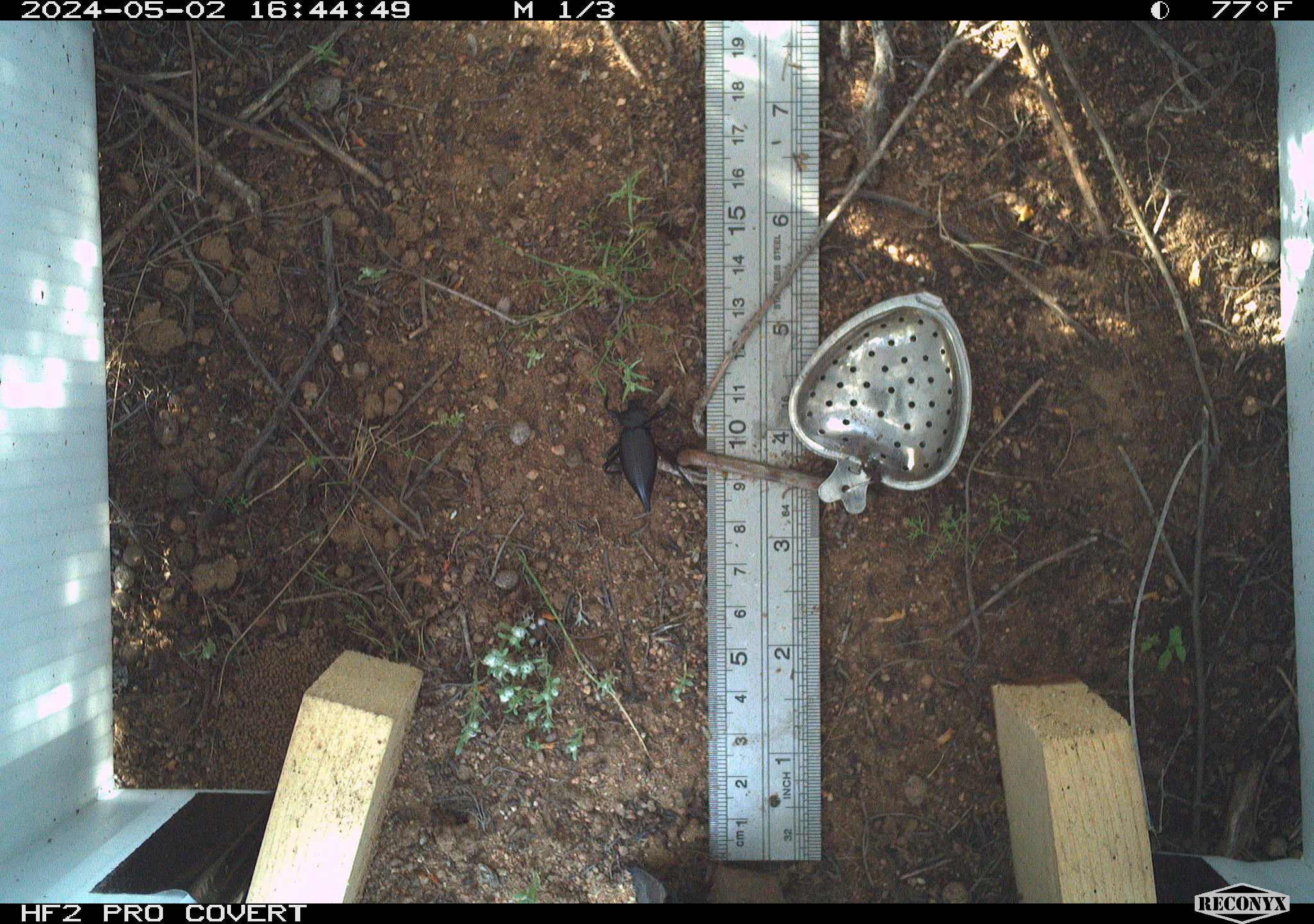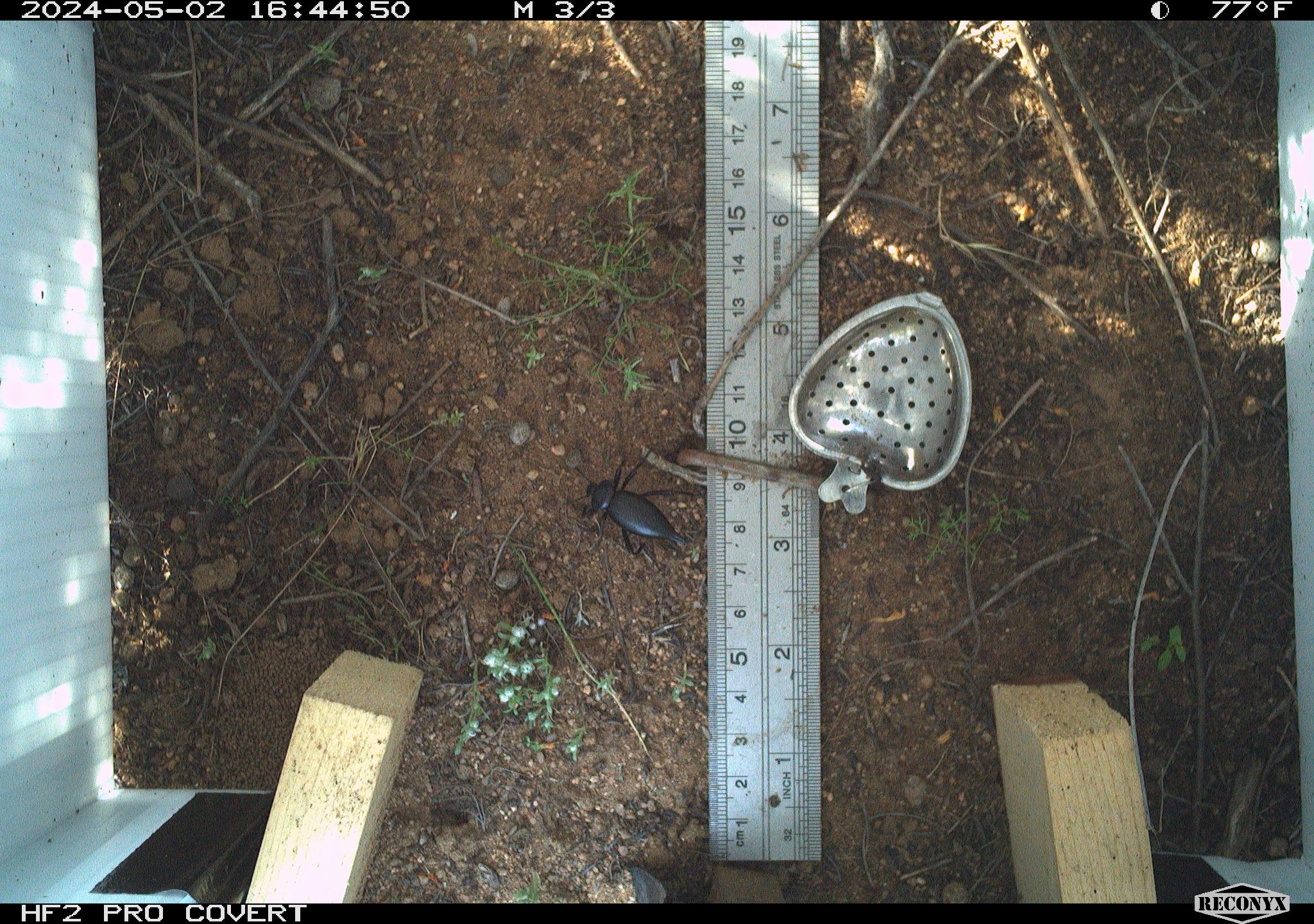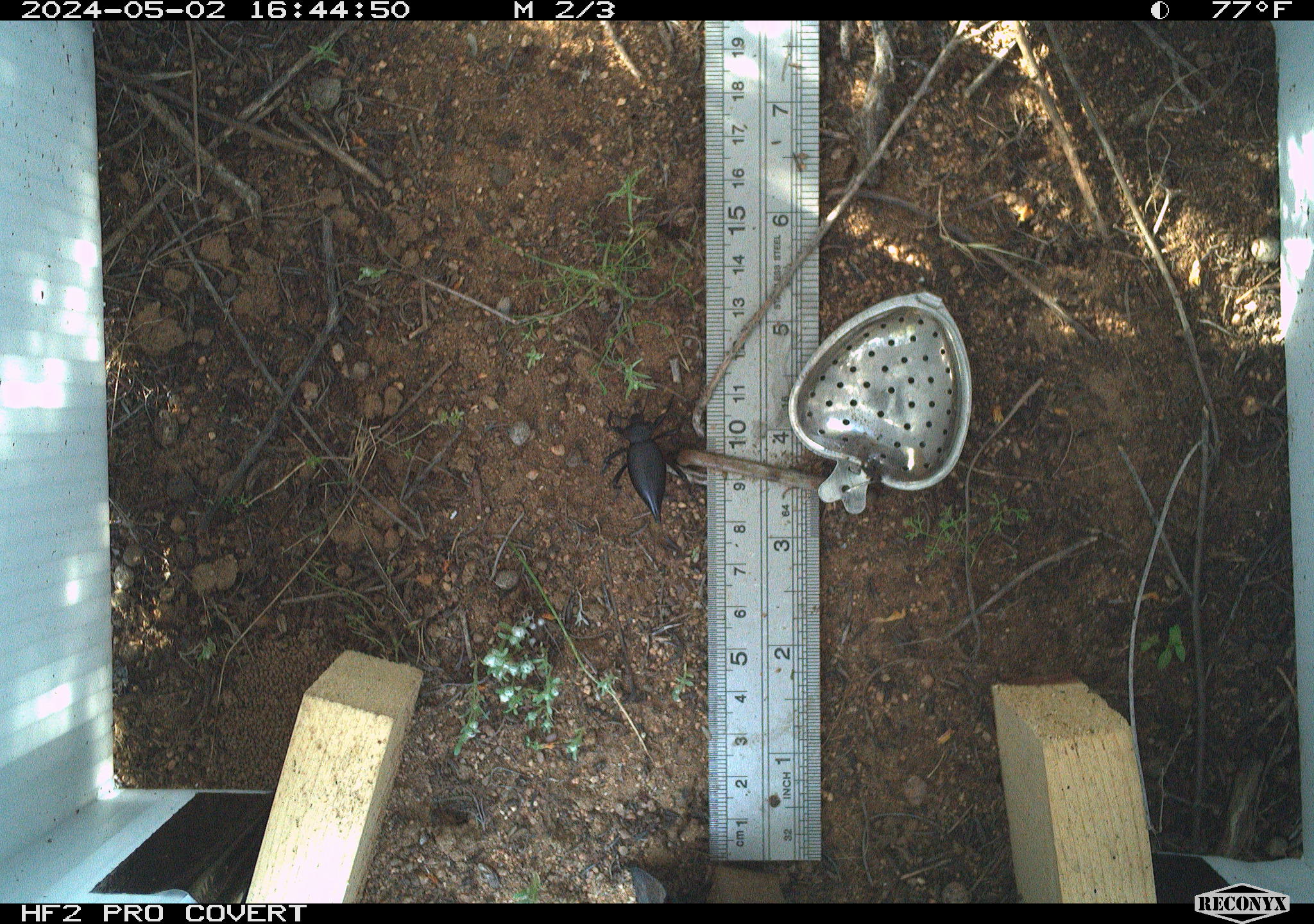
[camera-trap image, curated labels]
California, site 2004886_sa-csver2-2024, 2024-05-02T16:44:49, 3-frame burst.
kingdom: Animalia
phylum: Arthropoda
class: Insecta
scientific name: Insecta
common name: insect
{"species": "insect (Insecta)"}